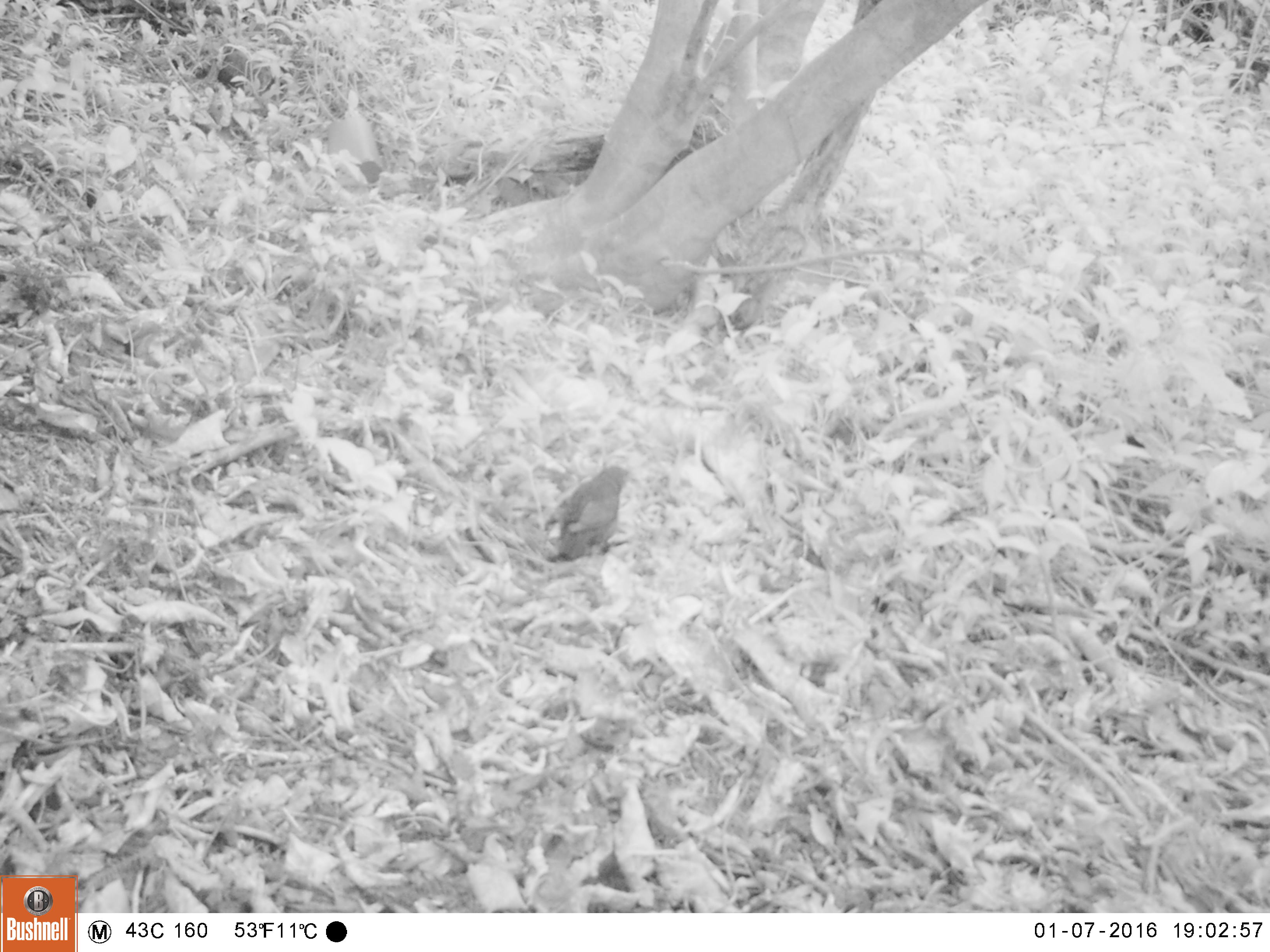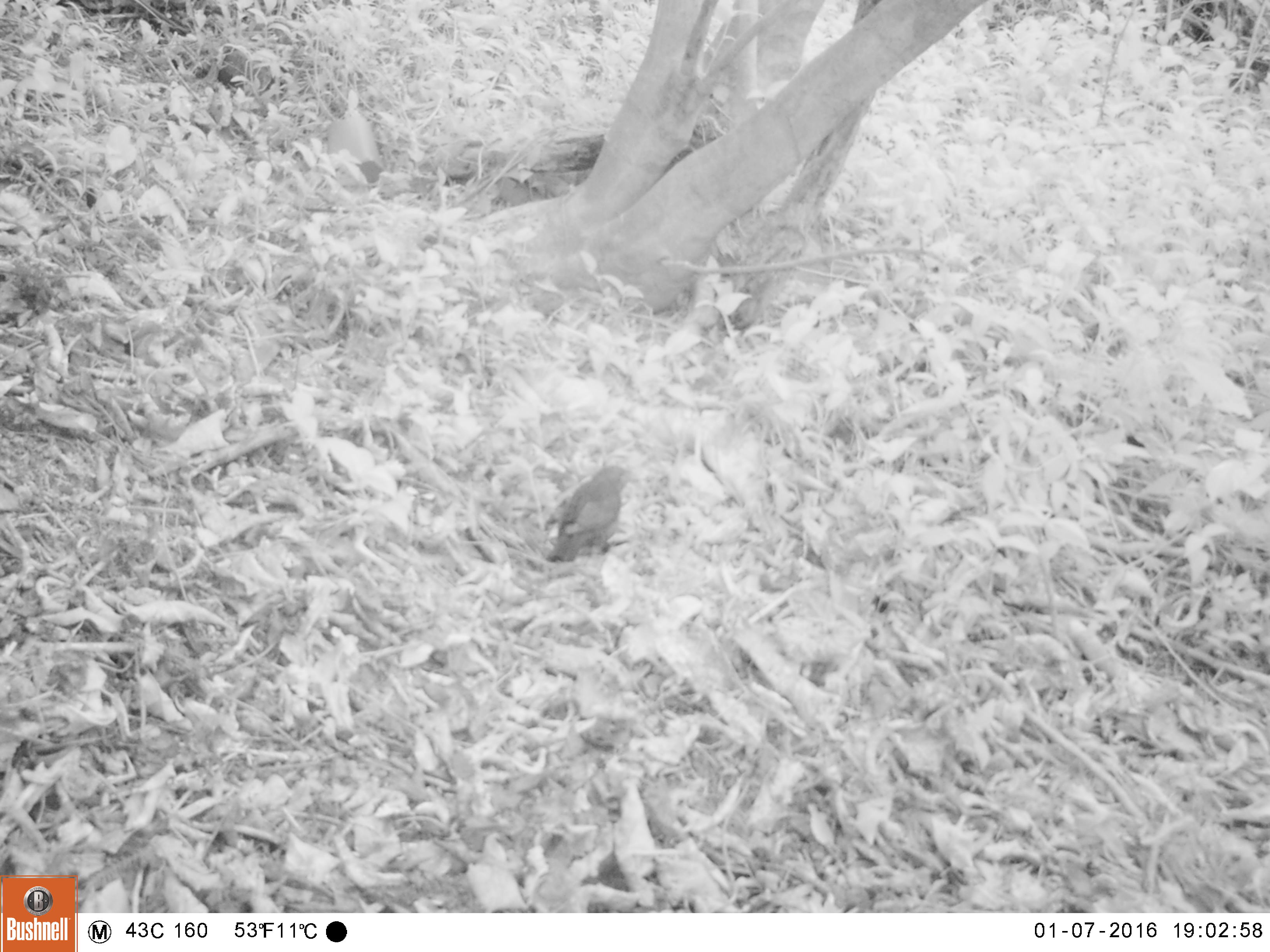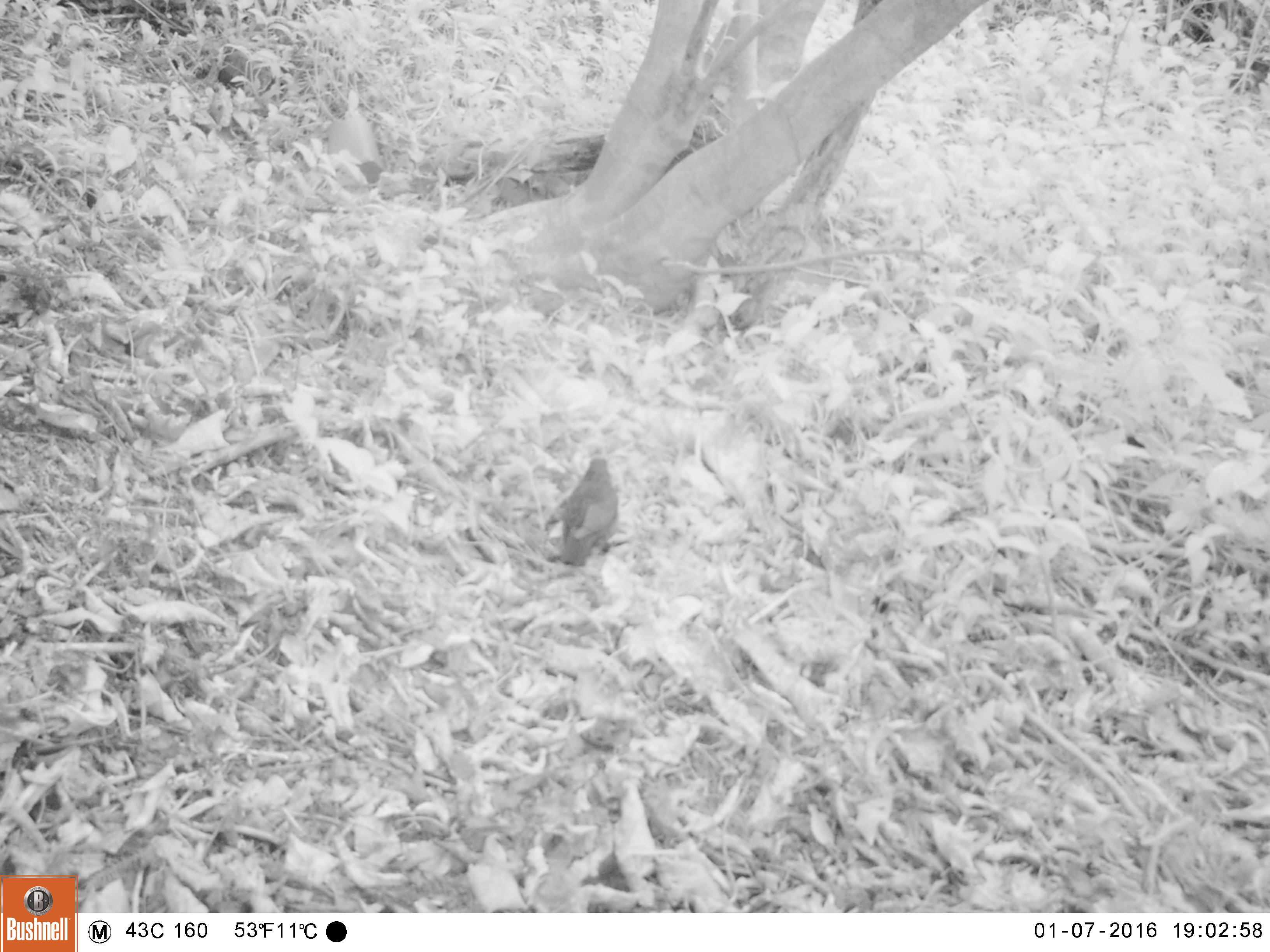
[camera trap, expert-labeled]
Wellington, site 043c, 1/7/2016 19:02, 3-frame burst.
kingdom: Animalia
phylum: Chordata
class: Aves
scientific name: Aves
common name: bird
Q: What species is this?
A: Bird (Aves).